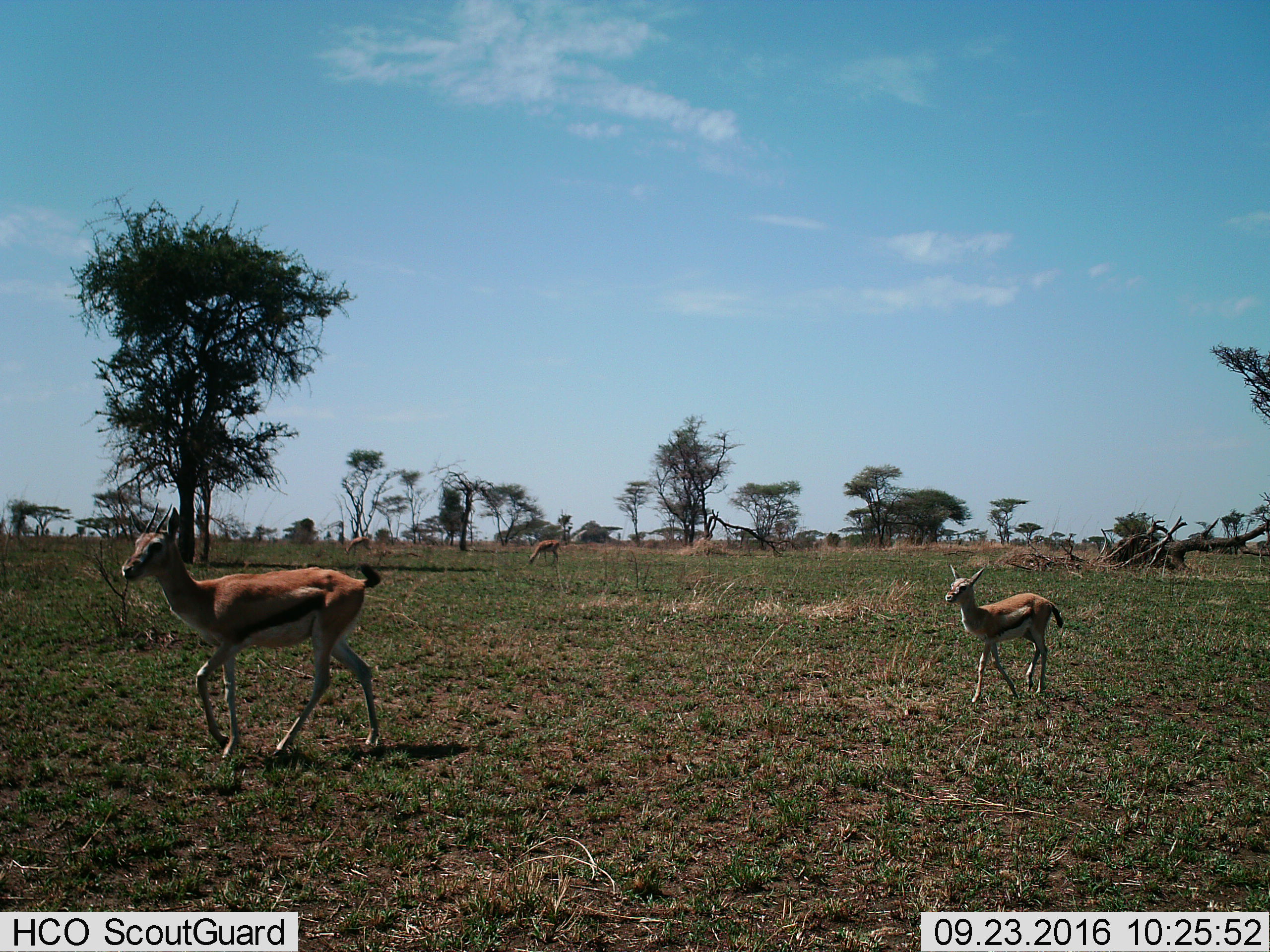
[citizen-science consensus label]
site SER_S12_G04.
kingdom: Animalia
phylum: Chordata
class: Mammalia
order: Artiodactyla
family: Bovidae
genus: Eudorcas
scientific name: Eudorcas thomsonii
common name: thomson's gazelle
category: gazellethomsons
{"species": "gazellethomsons (thomson's gazelle) (Eudorcas thomsonii)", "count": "3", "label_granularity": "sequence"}